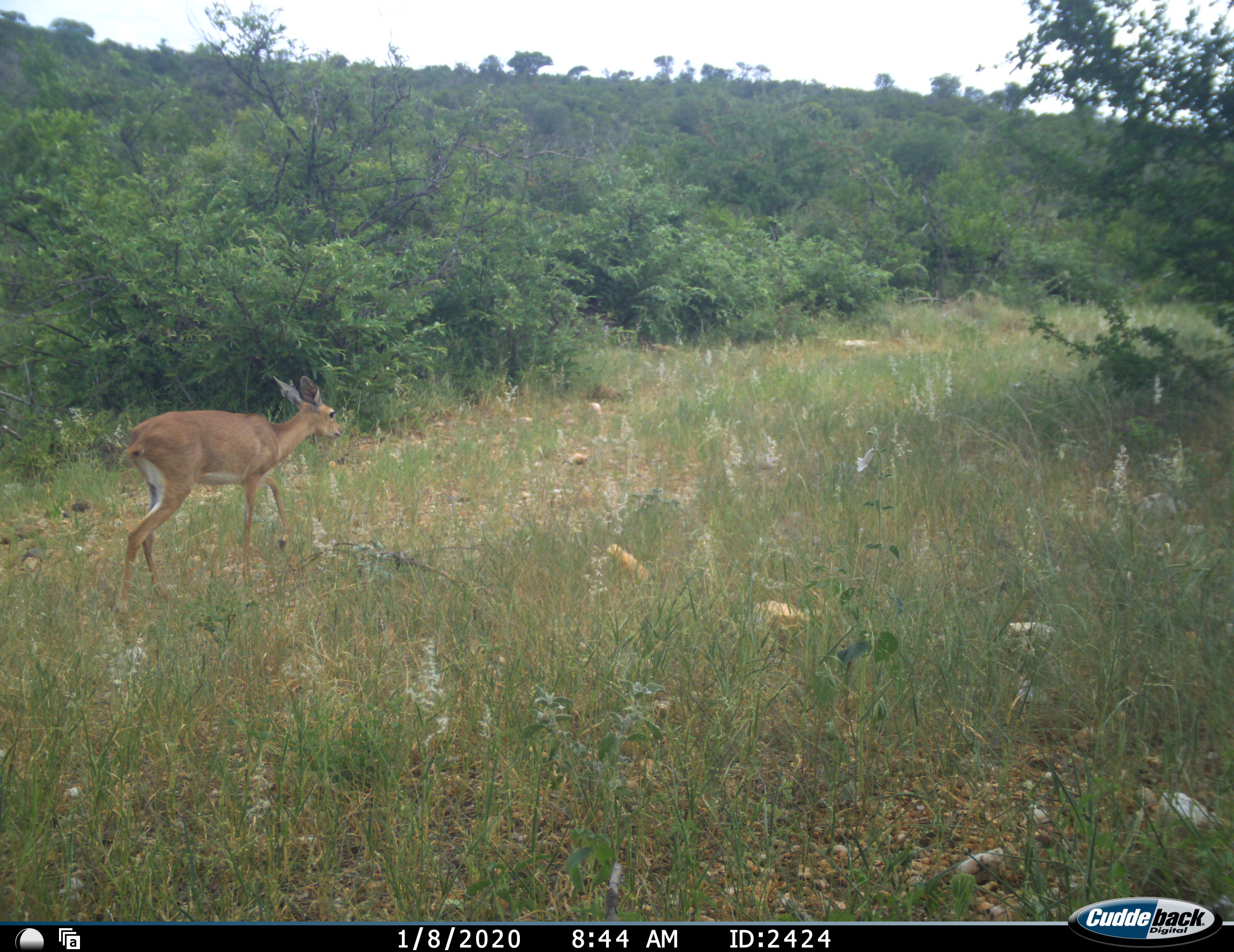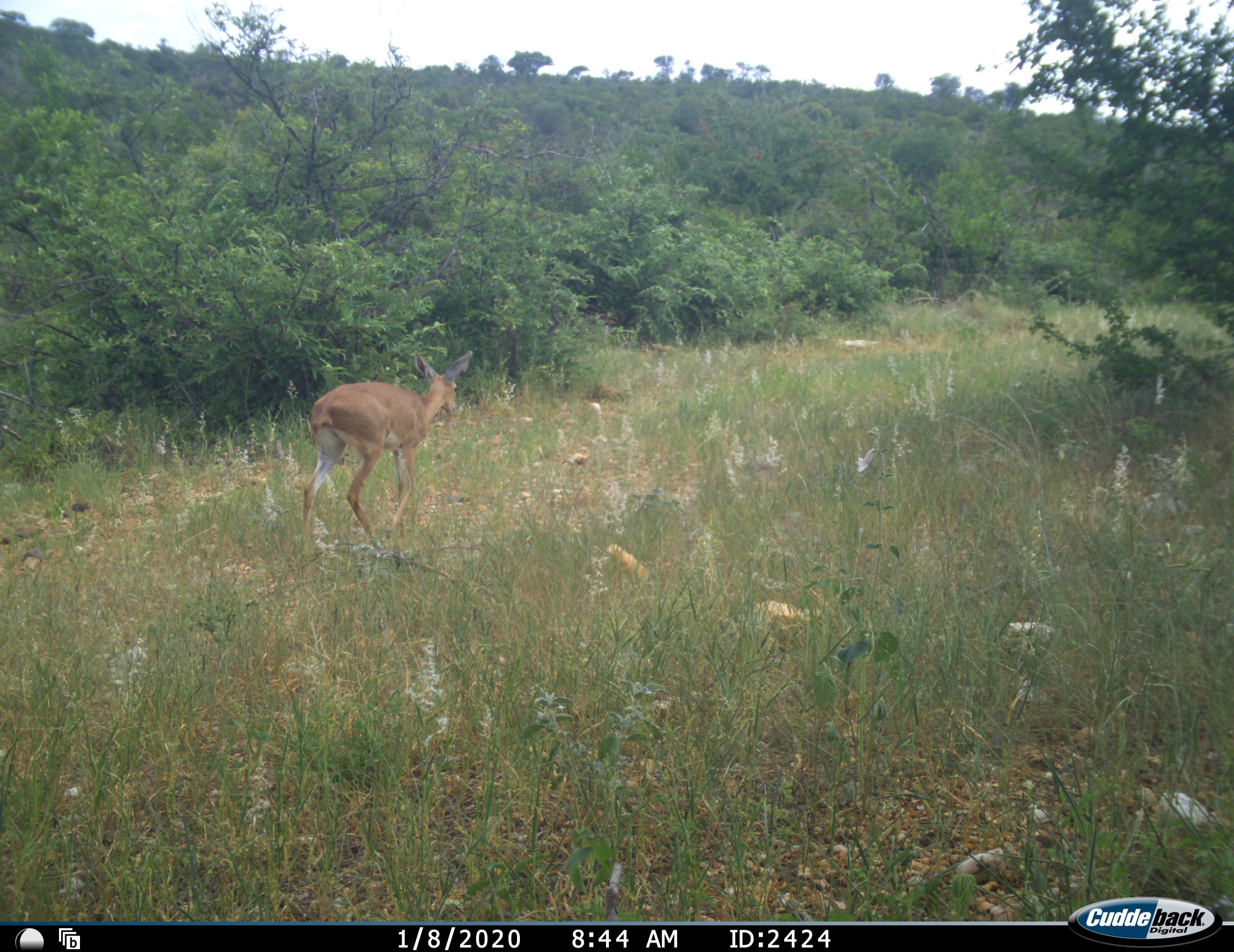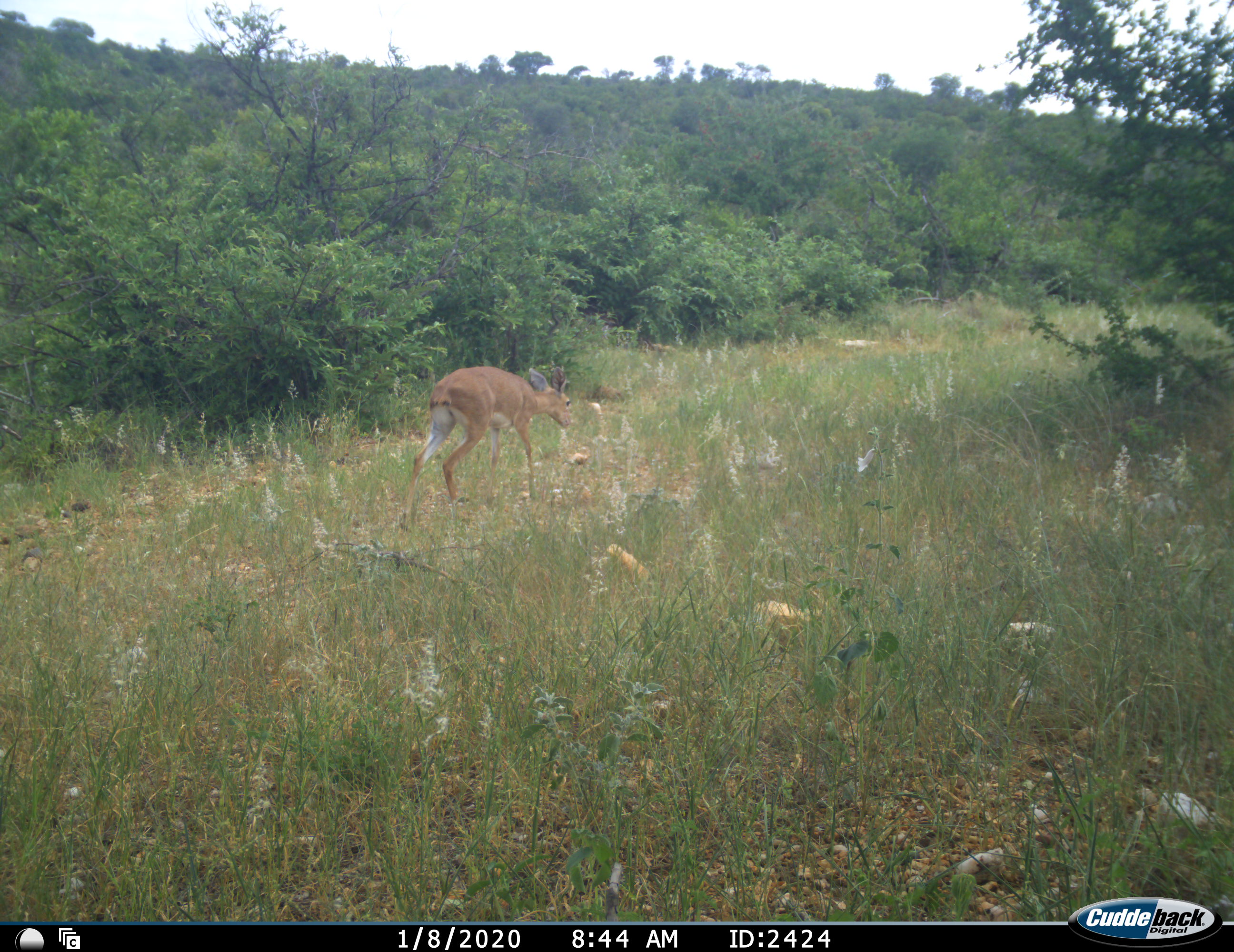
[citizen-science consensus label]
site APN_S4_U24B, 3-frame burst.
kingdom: Animalia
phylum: Chordata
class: Mammalia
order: Artiodactyla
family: Bovidae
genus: Raphicerus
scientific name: Raphicerus campestris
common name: steenbok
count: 1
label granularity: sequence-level